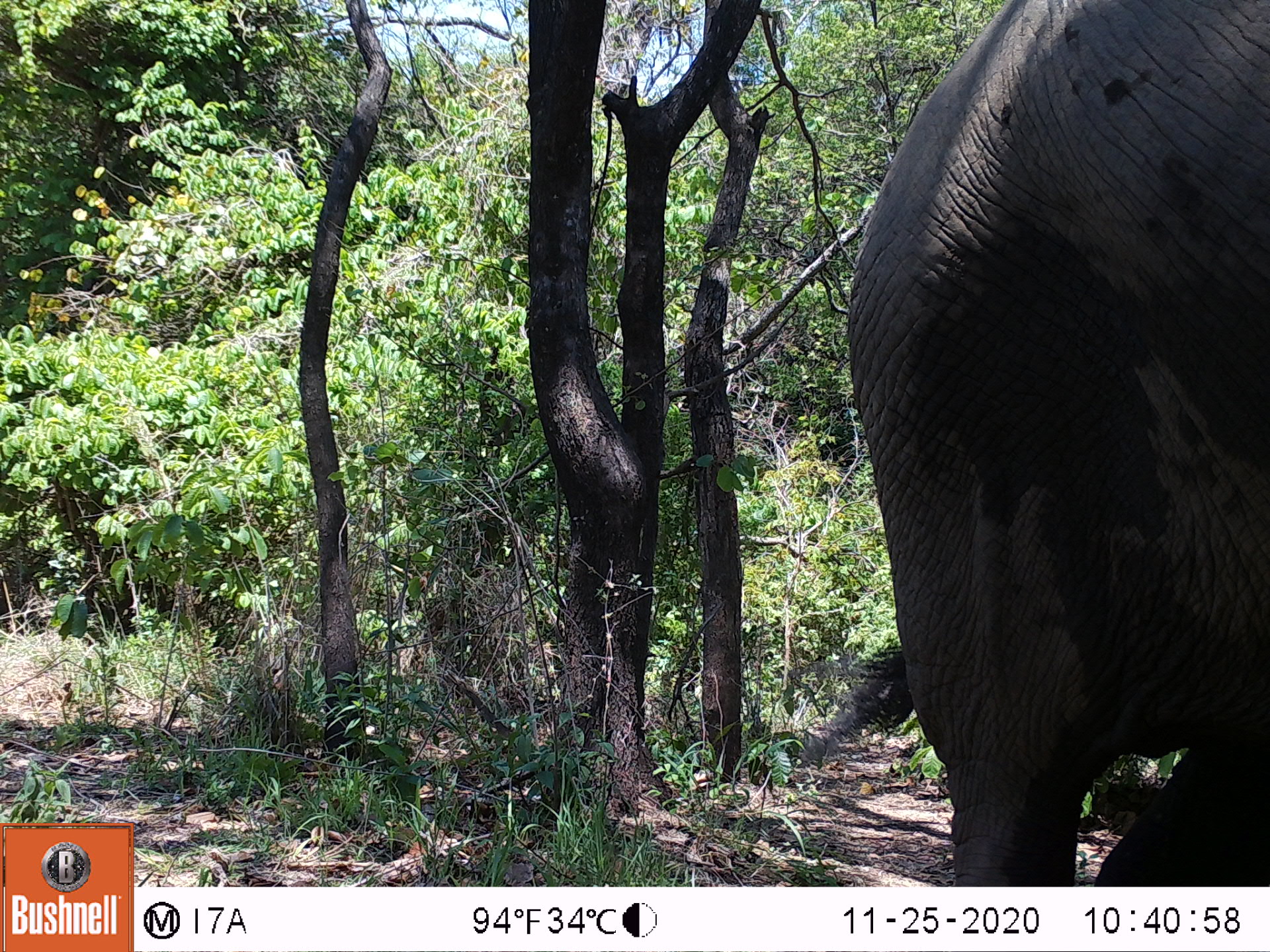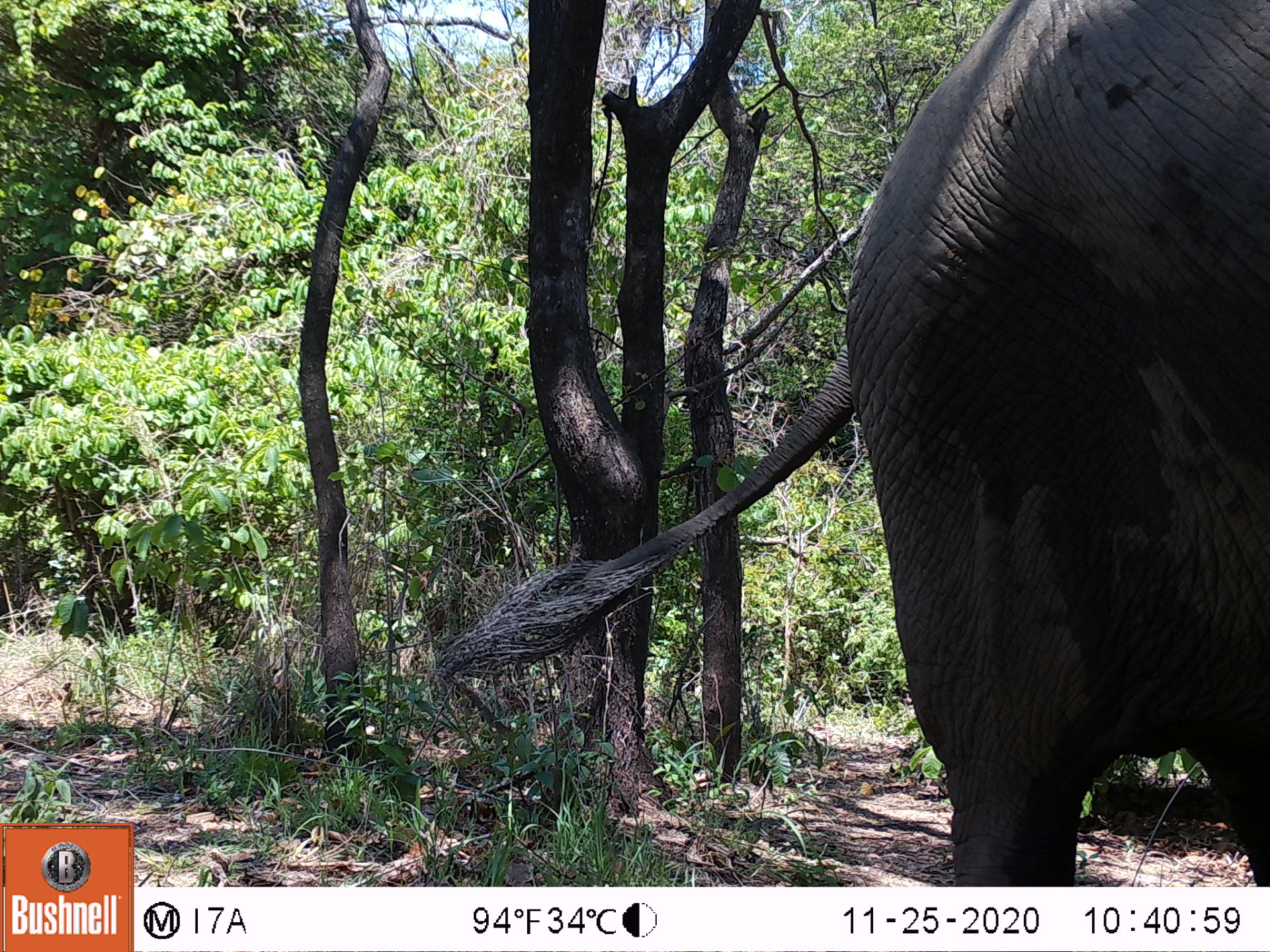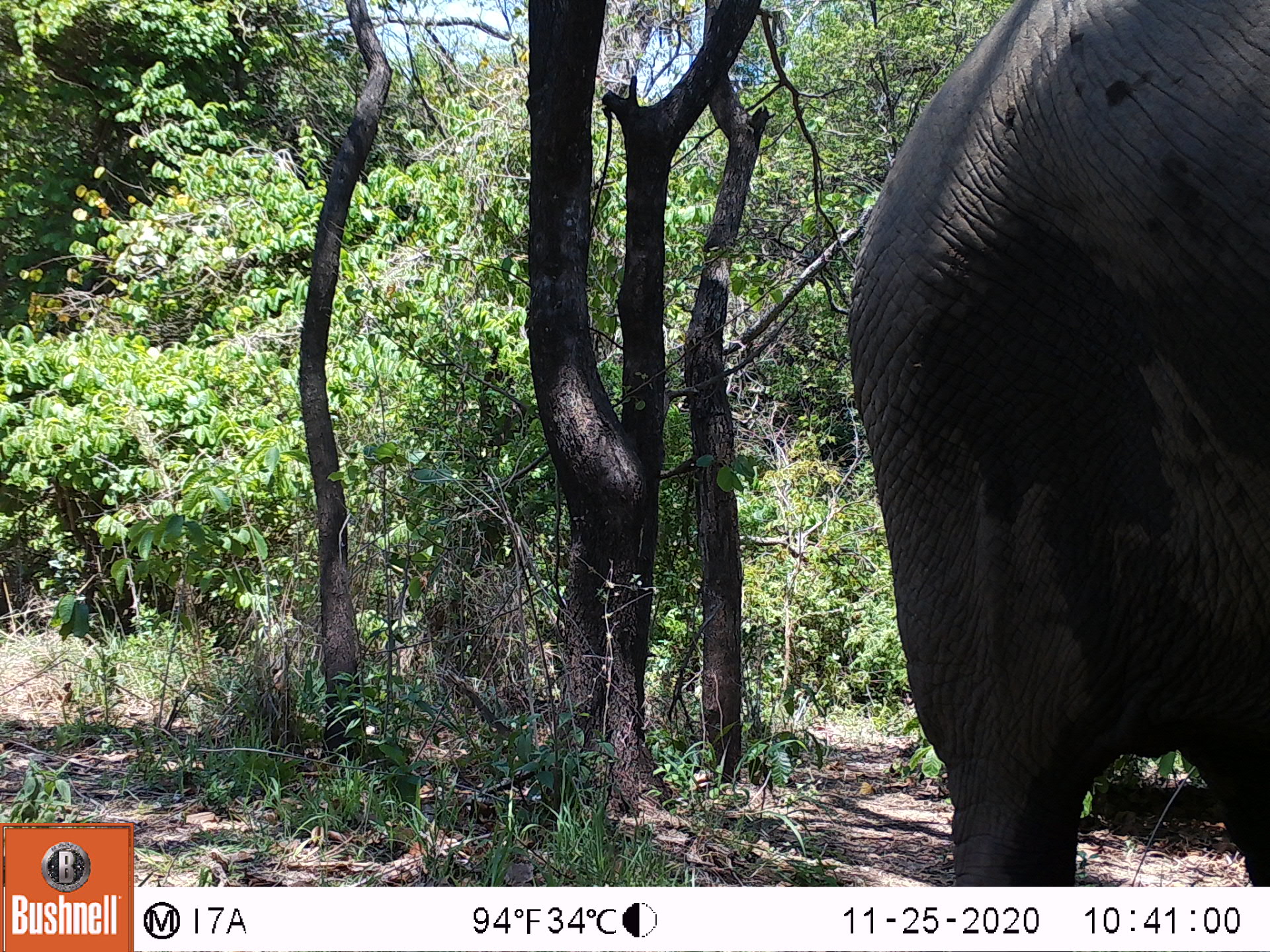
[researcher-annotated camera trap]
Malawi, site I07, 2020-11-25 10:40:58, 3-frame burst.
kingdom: Animalia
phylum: Chordata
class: Mammalia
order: Proboscidea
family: Elephantidae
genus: Loxodonta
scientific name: Loxodonta africana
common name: african savanna elephant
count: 1